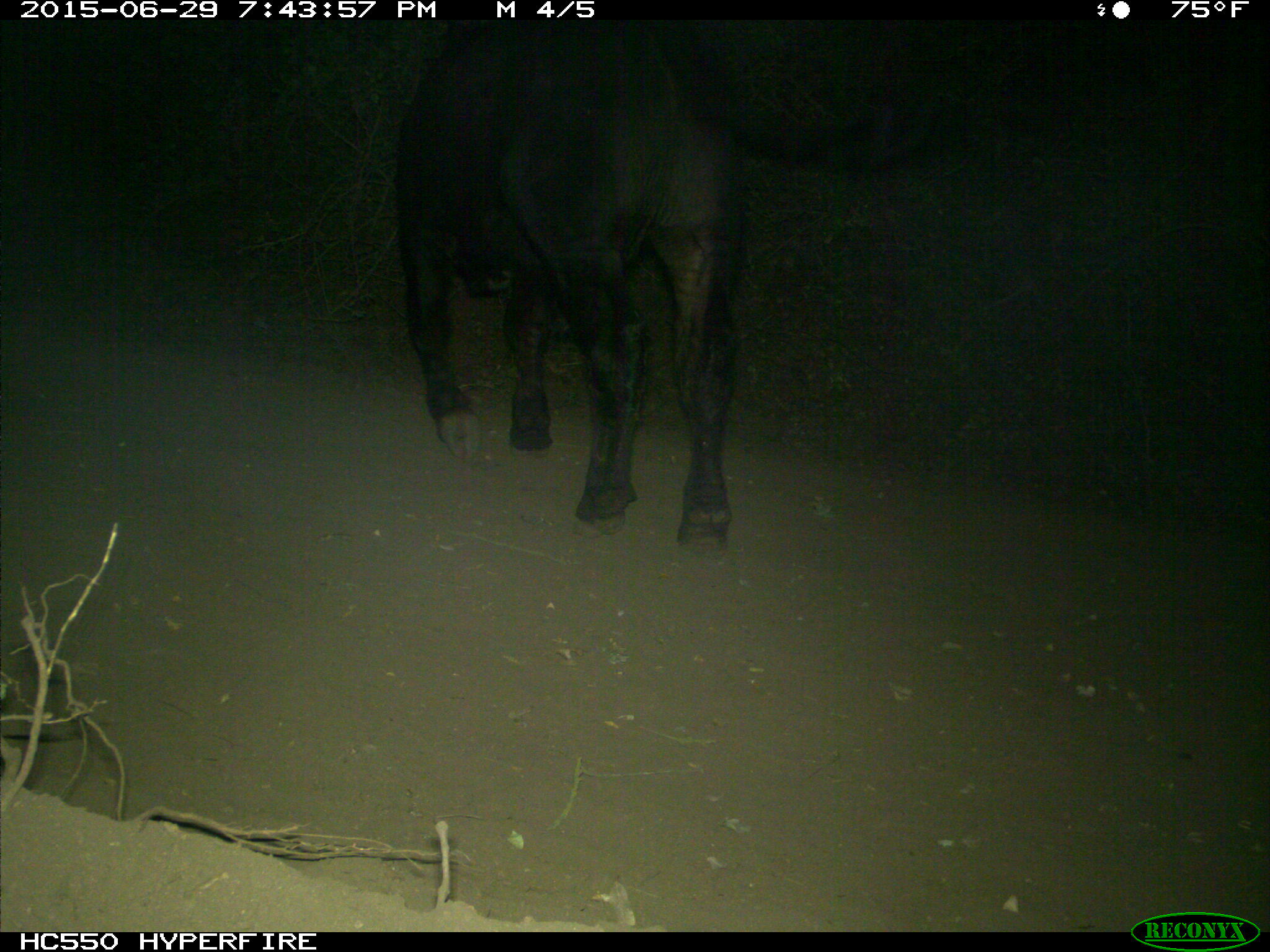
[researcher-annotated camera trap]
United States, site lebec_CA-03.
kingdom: Animalia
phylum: Chordata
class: Mammalia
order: Artiodactyla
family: Bovidae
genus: Bos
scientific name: Bos taurus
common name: domestic cow